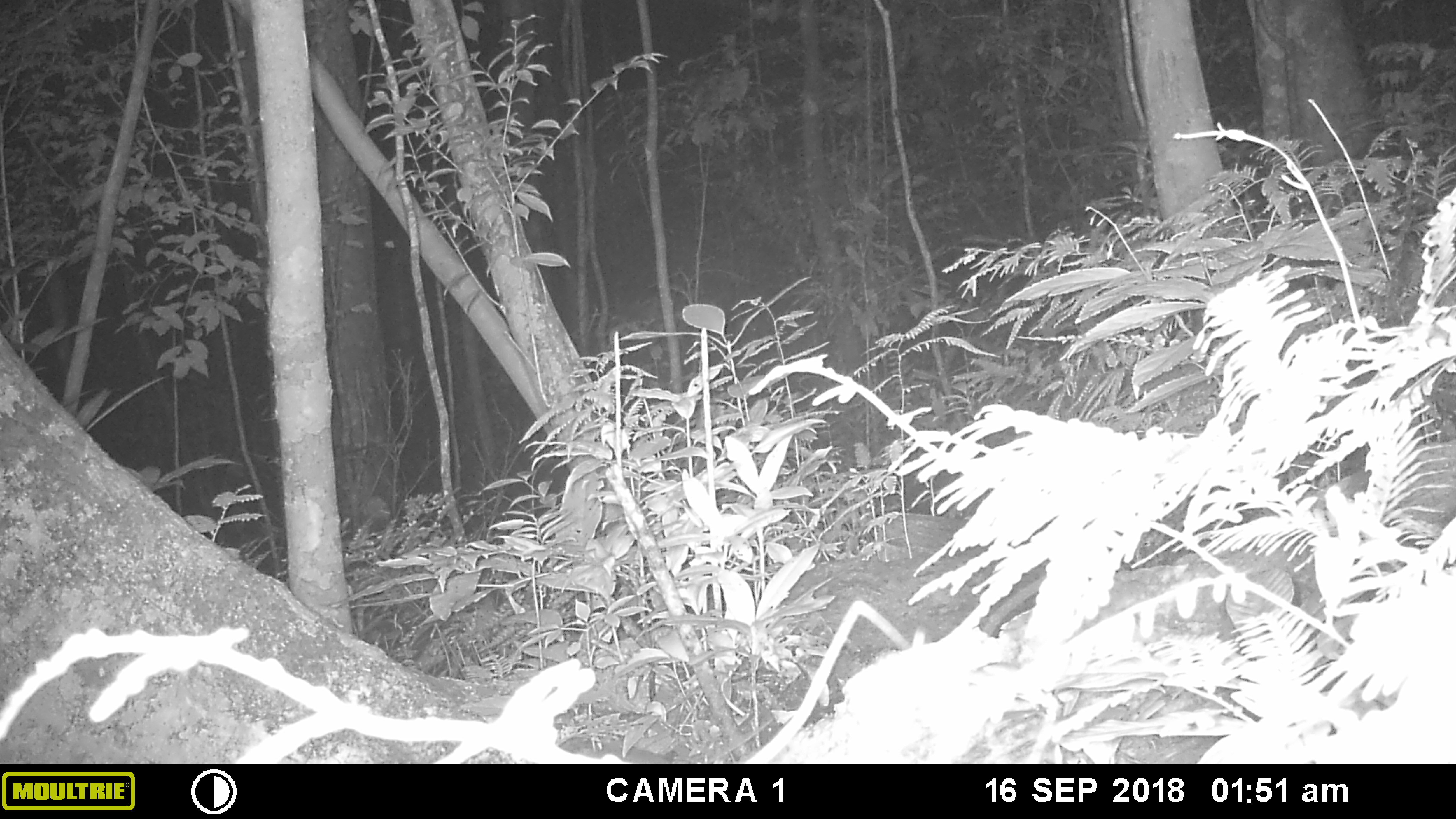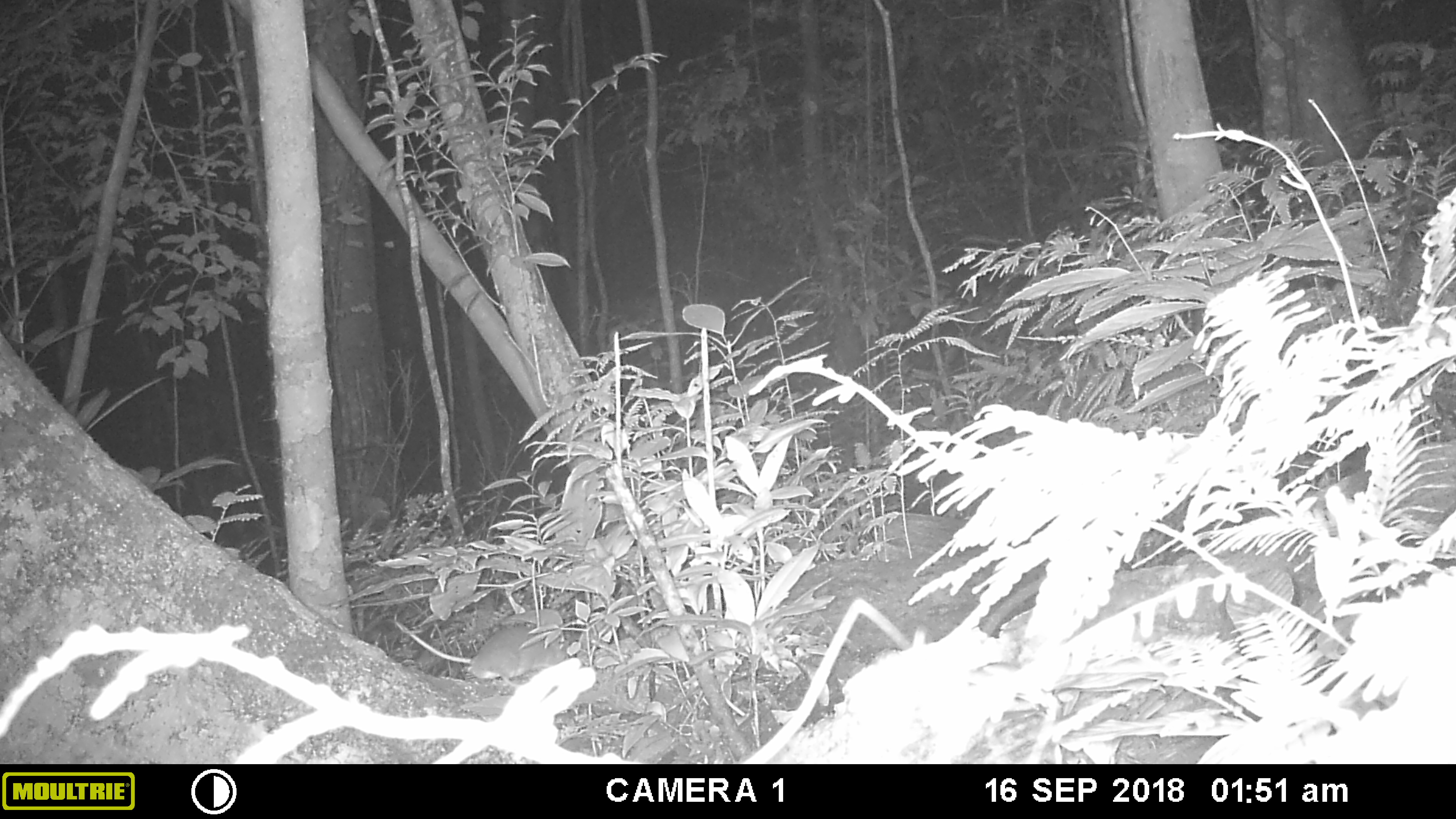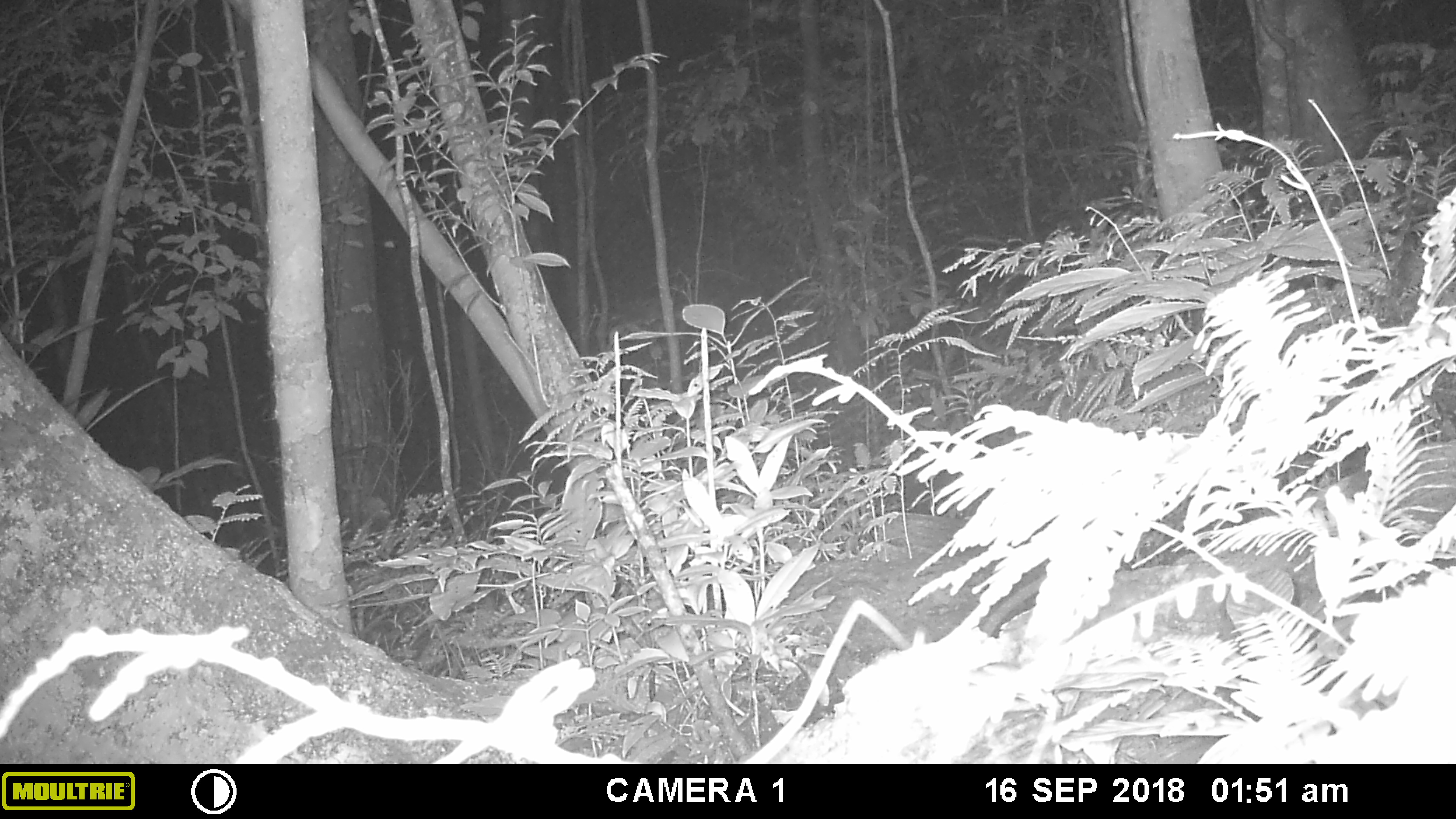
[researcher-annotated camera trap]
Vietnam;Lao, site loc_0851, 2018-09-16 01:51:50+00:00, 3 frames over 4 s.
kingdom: Animalia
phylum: Chordata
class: Mammalia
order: Rodentia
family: Muridae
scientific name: Muridae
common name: old-world mice and rats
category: unidentified murid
Unidentified murid (old-world mice and rats) (Muridae). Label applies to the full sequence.